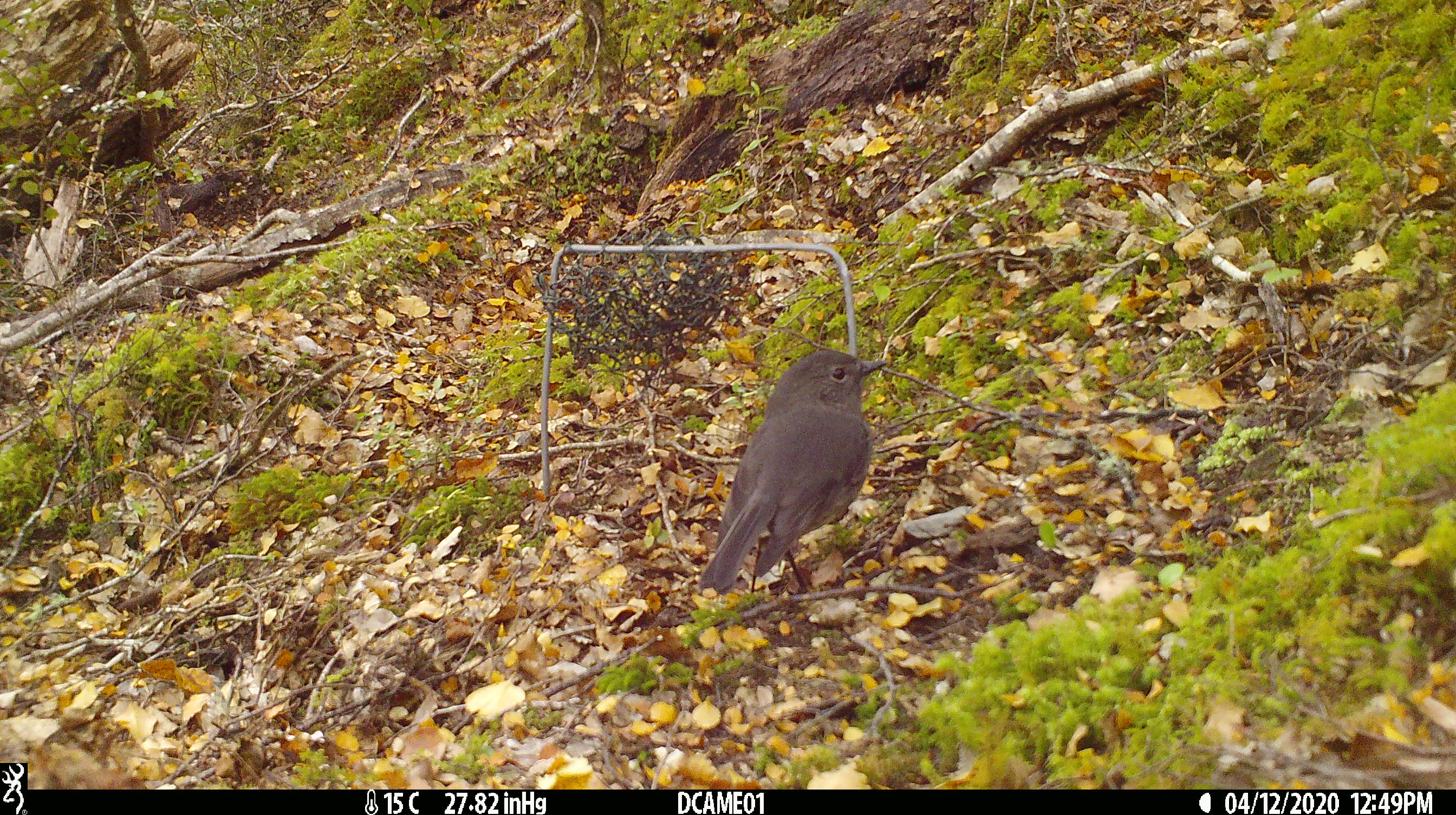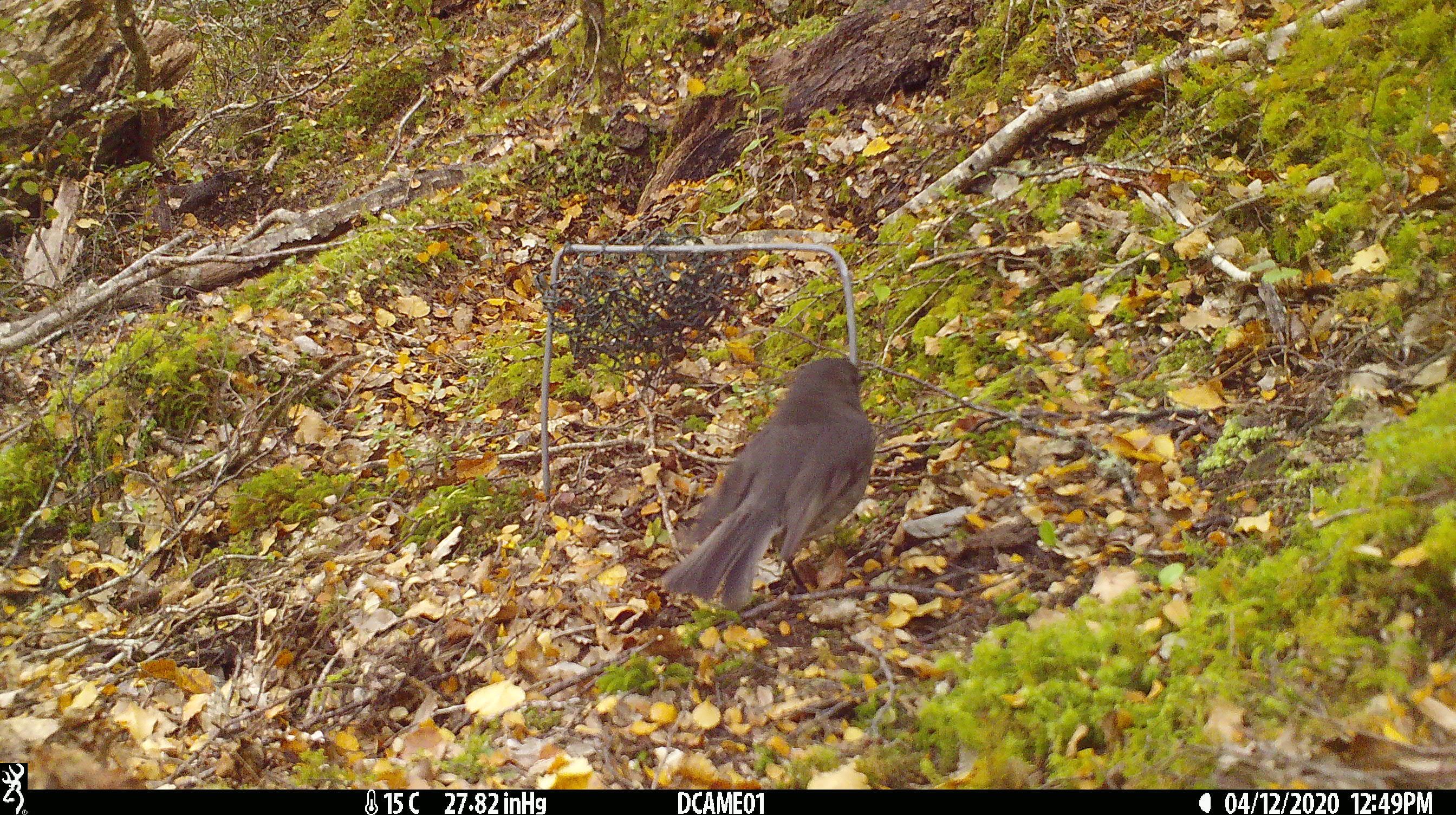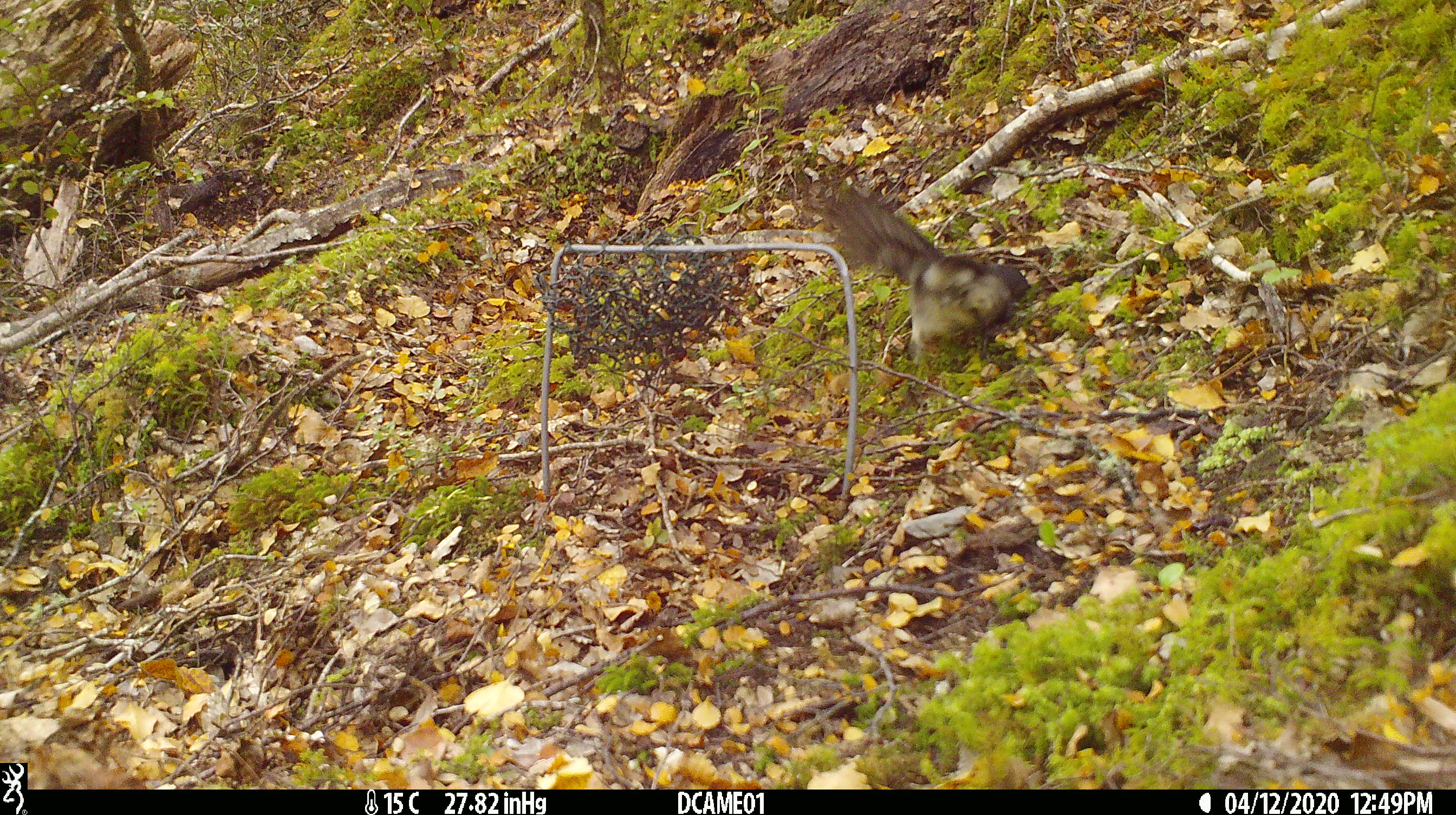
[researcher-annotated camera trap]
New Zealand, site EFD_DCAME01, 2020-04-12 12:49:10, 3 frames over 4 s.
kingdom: Animalia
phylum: Chordata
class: Aves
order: Passeriformes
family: Petroicidae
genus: Petroica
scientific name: Petroica australis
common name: new zealand robin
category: robin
Robin (new zealand robin) (Petroica australis).